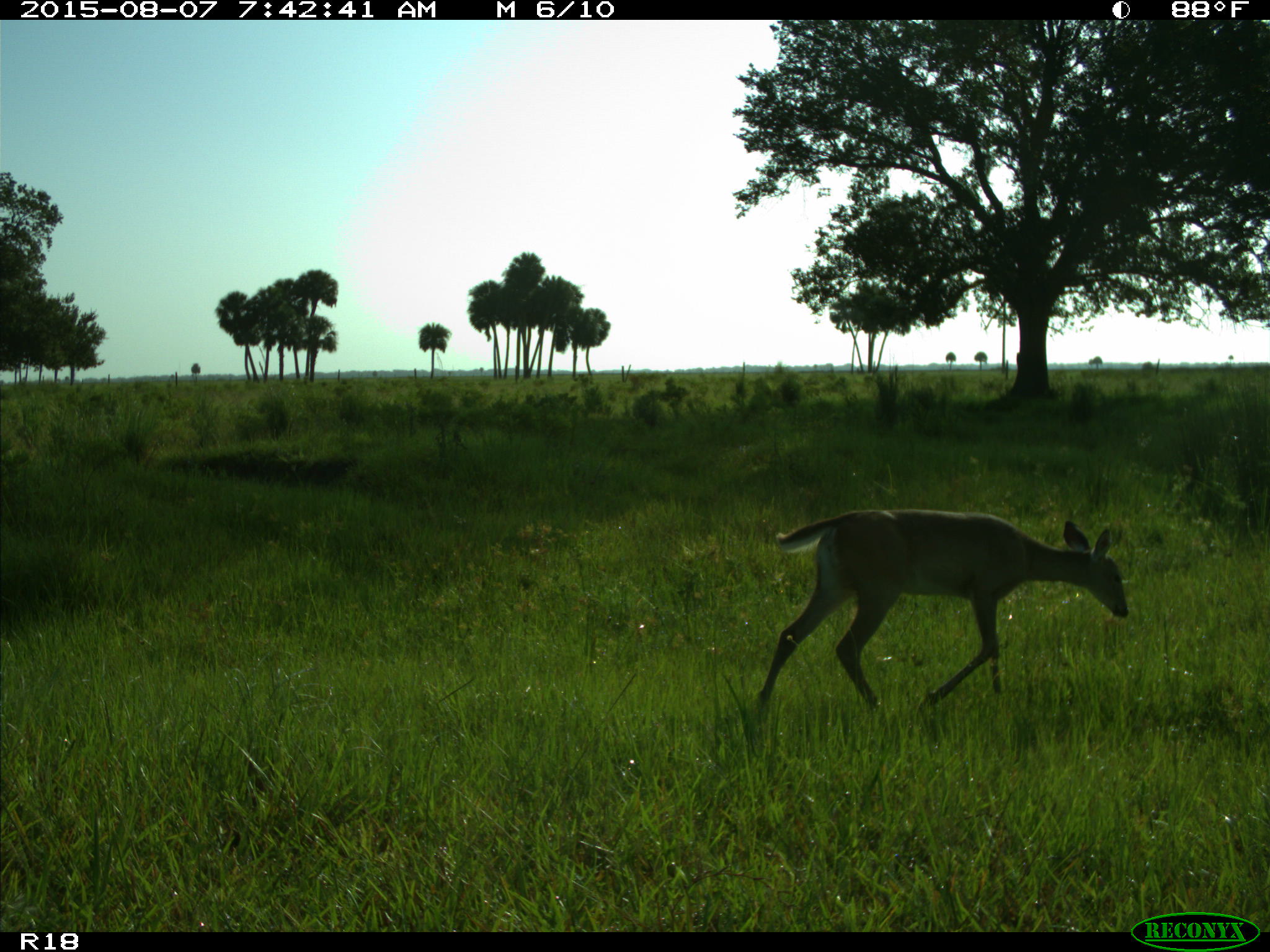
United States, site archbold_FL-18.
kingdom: Animalia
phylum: Chordata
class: Mammalia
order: Artiodactyla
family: Cervidae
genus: Odocoileus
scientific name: Odocoileus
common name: deer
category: unidentified deer